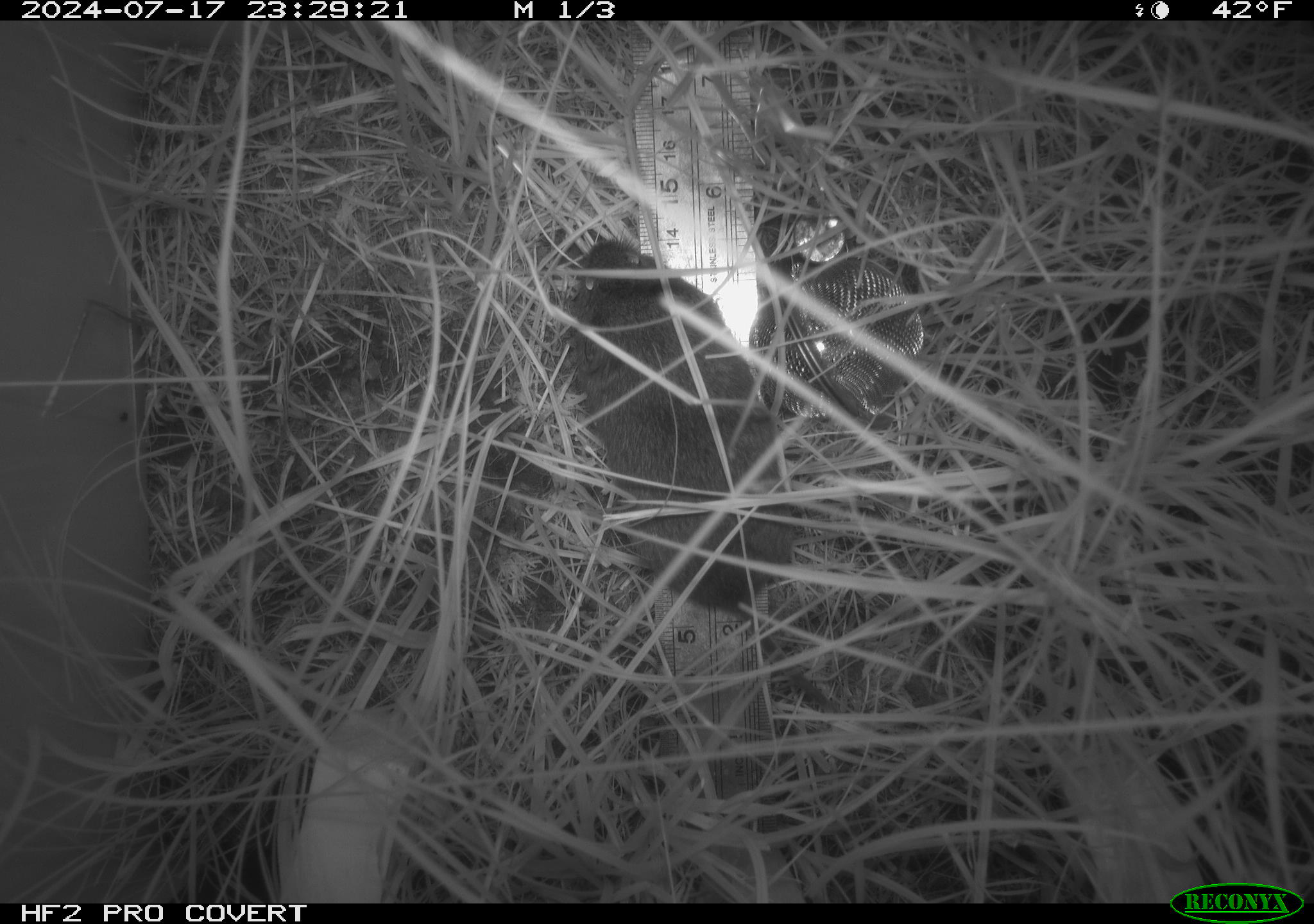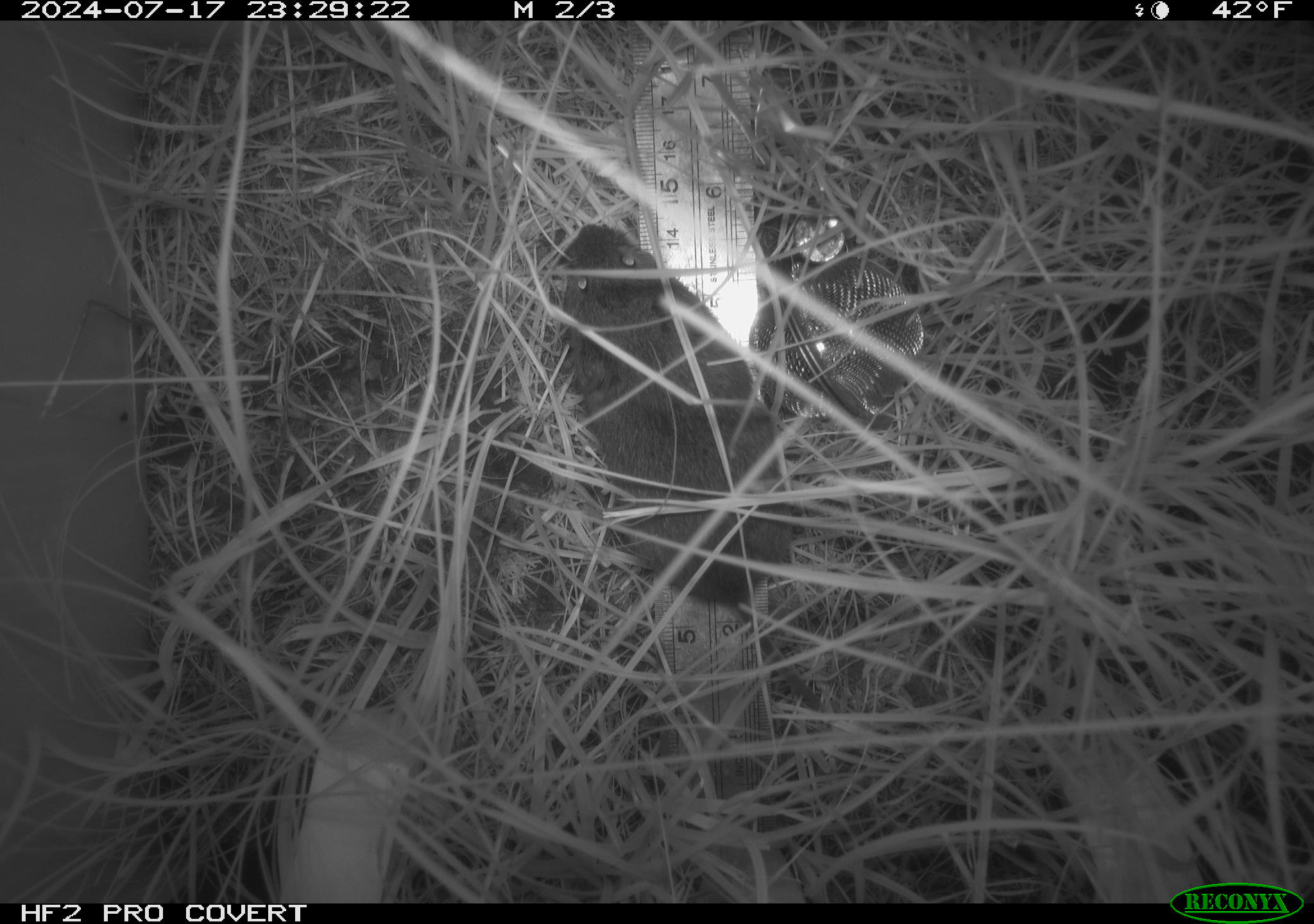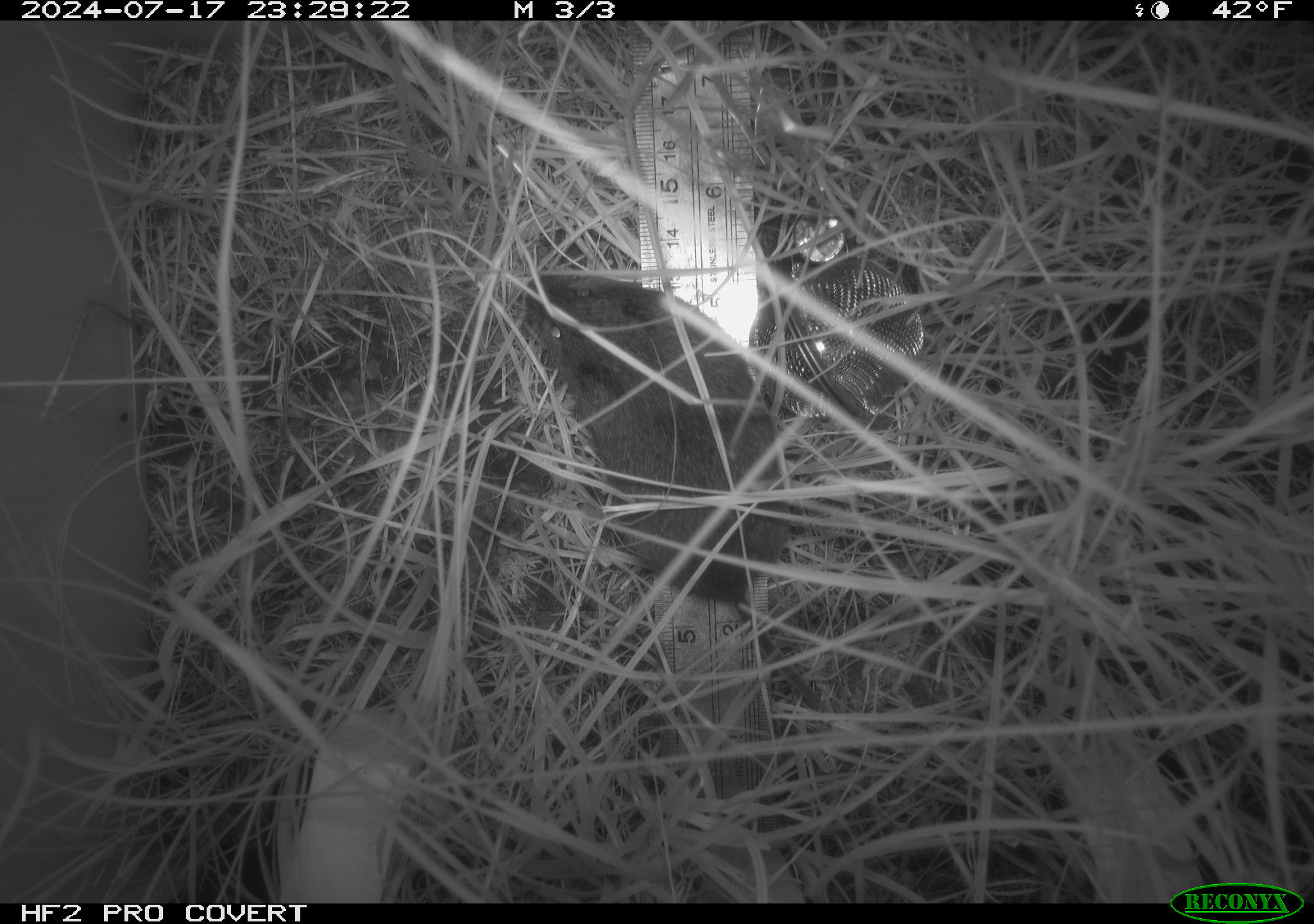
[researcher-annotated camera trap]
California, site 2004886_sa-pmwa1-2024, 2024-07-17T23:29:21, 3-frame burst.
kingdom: Animalia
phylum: Chordata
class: Mammalia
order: Rodentia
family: Cricetidae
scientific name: Arvicolinae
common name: voles, lemmings, and muskrats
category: arvicolinae subfamily